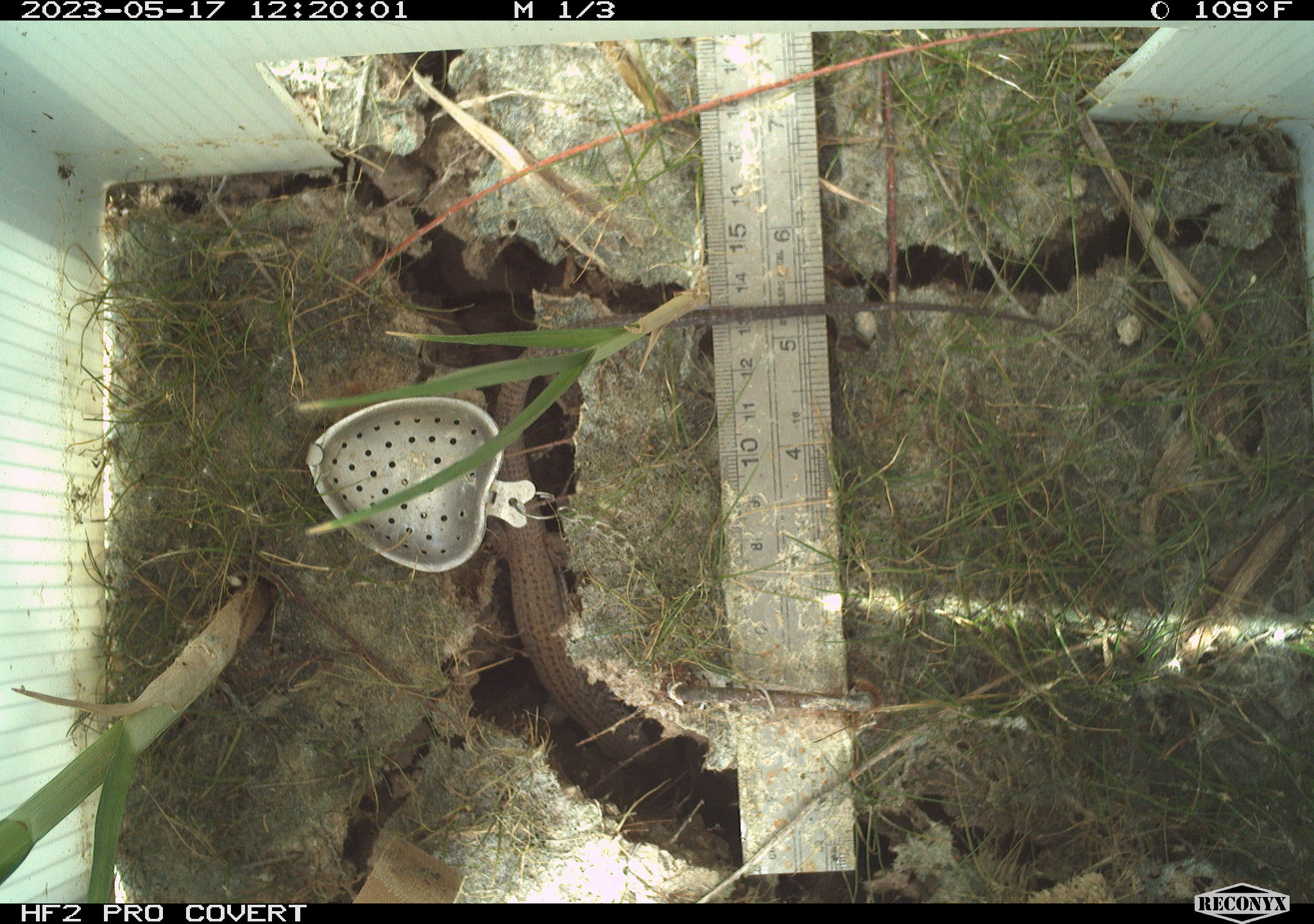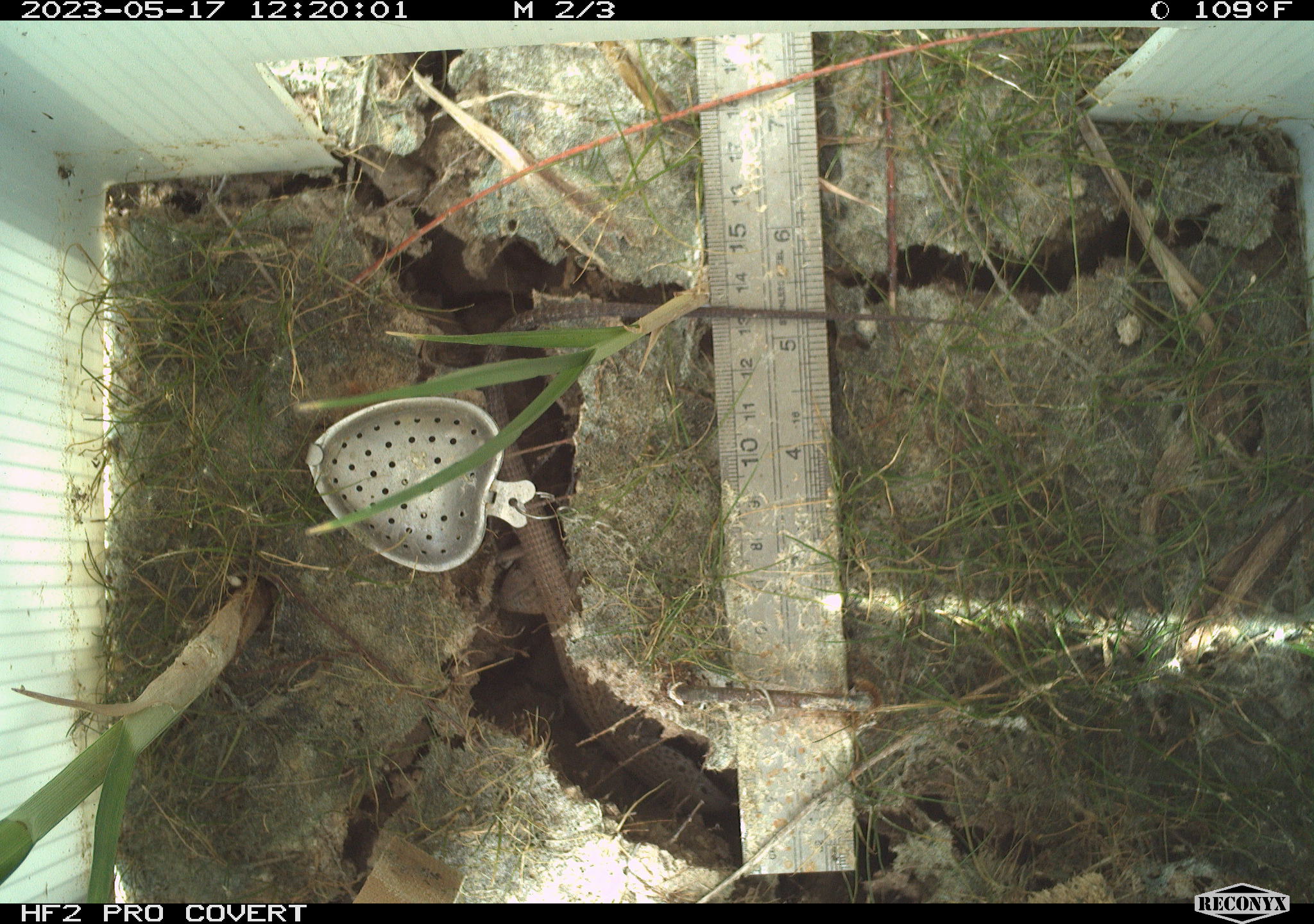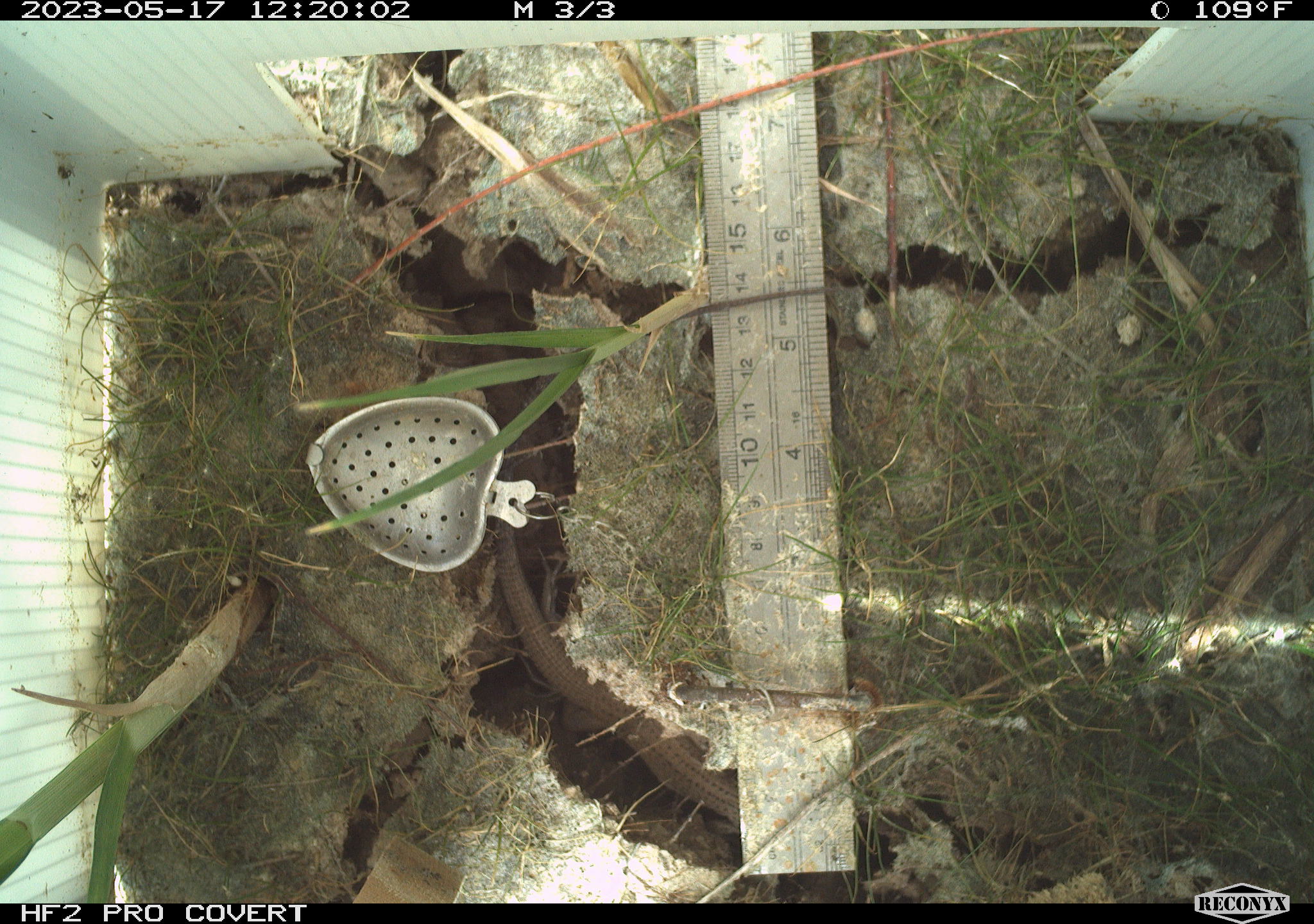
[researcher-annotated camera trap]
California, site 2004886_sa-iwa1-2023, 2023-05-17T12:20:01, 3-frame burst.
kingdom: Animalia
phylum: Chordata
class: Reptilia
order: Squamata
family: Teiidae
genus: Aspidoscelis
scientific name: Aspidoscelis tigris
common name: western whiptail